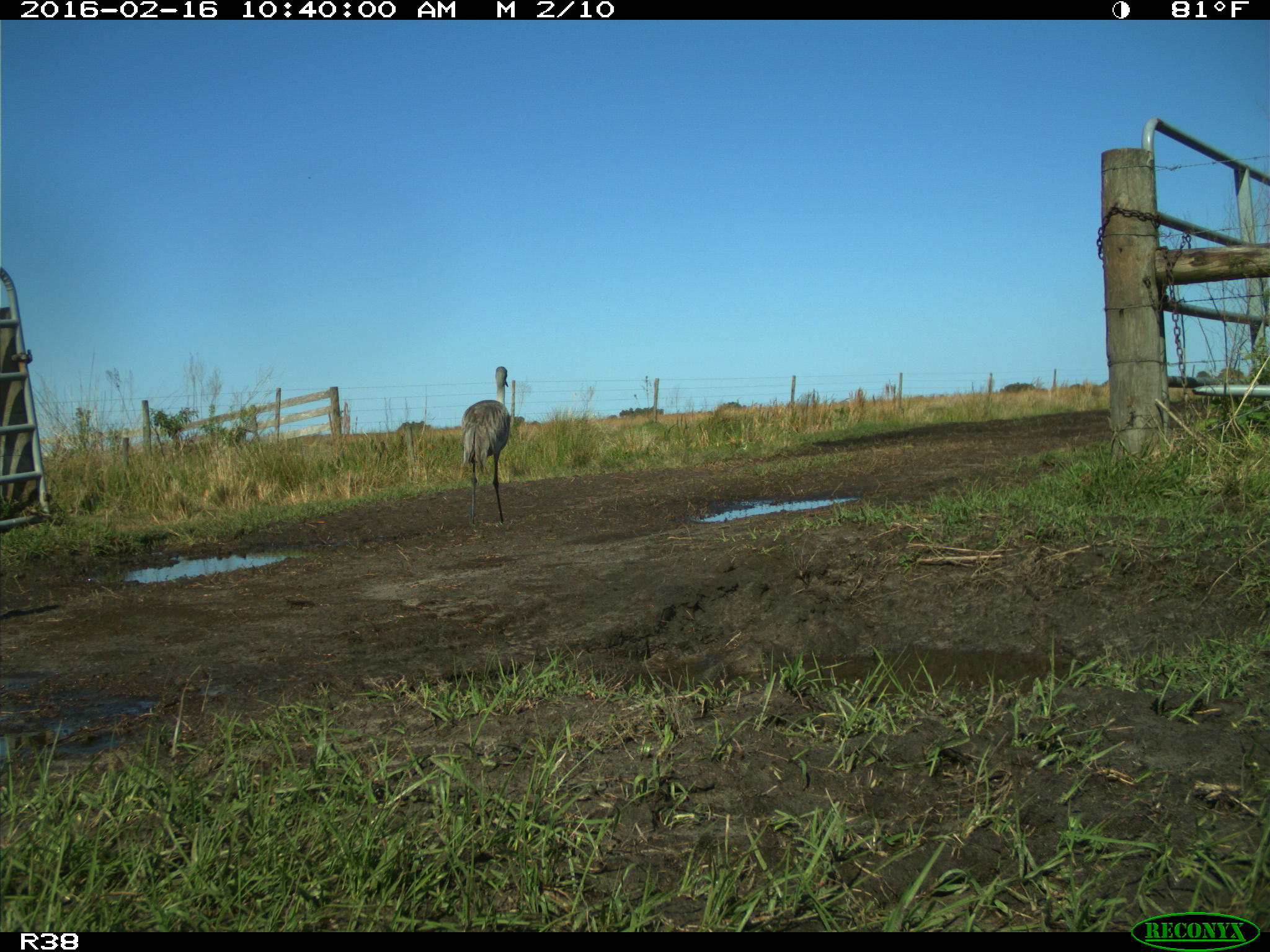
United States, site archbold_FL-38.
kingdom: Animalia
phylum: Chordata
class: Aves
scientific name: Aves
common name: birds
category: unidentified bird